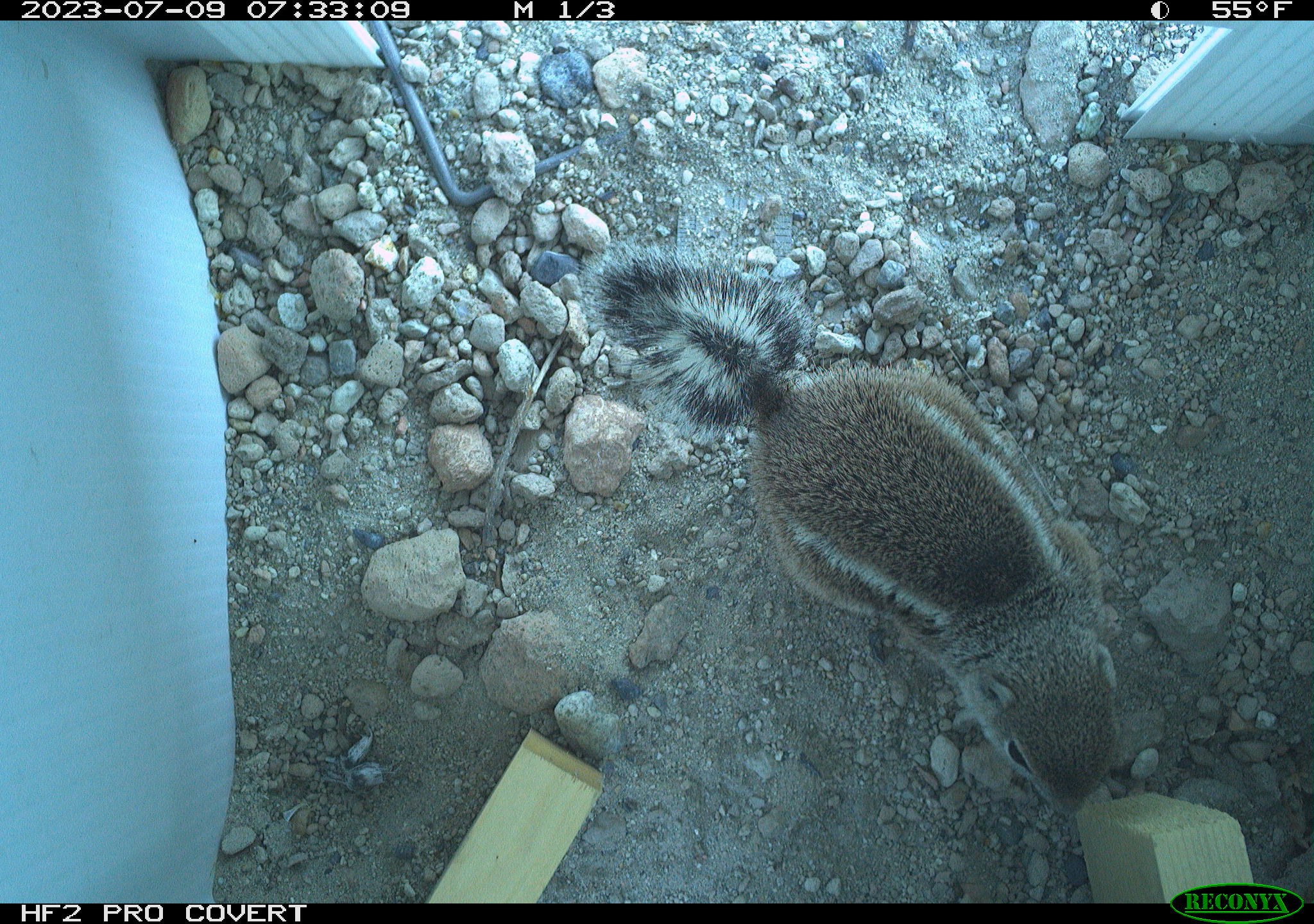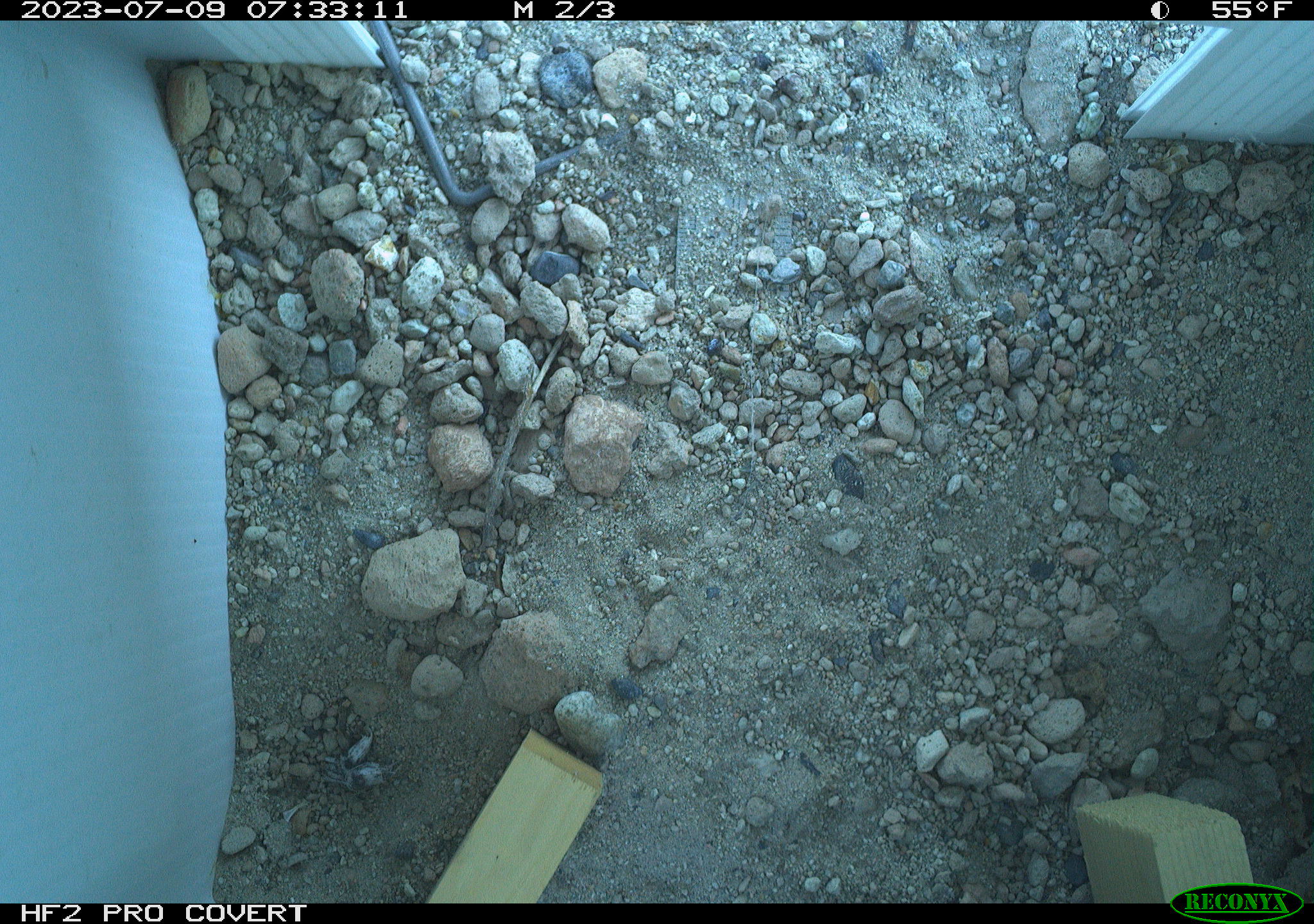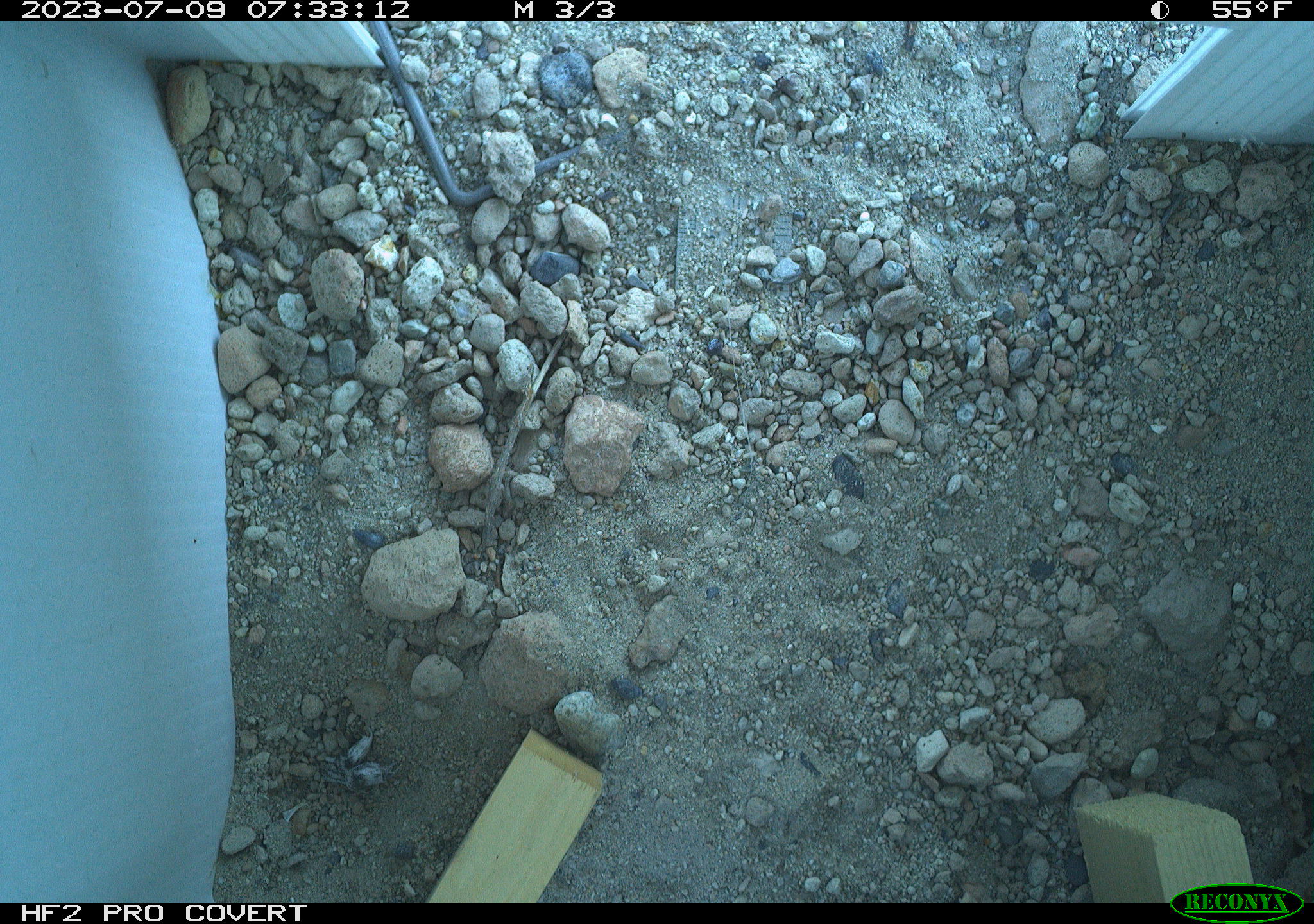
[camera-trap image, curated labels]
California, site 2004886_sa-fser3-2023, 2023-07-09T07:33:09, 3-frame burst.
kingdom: Animalia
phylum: Chordata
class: Mammalia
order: Rodentia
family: Sciuridae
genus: Ammospermophilus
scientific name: Ammospermophilus leucurus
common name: white-tailed antelope squirrel